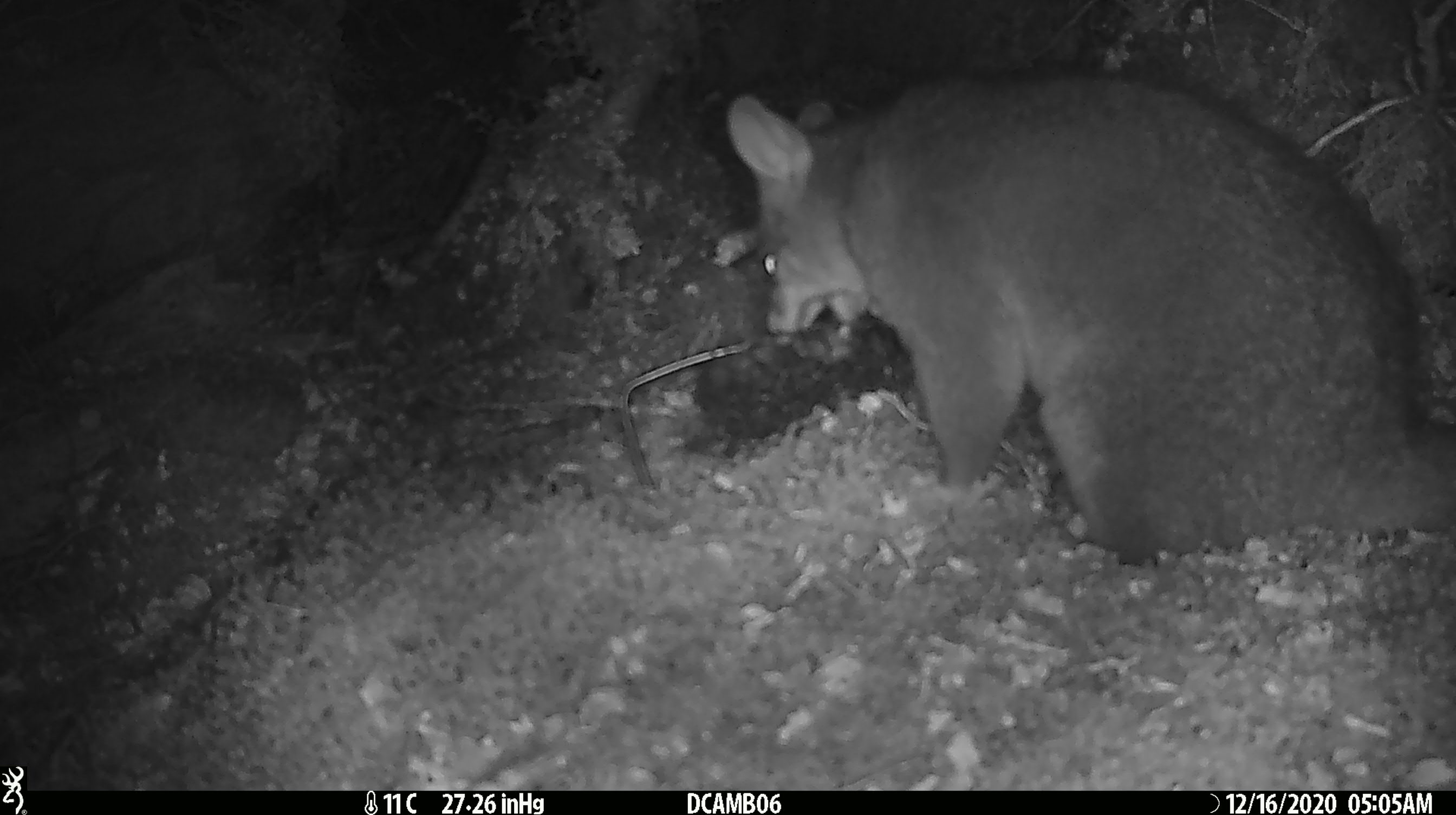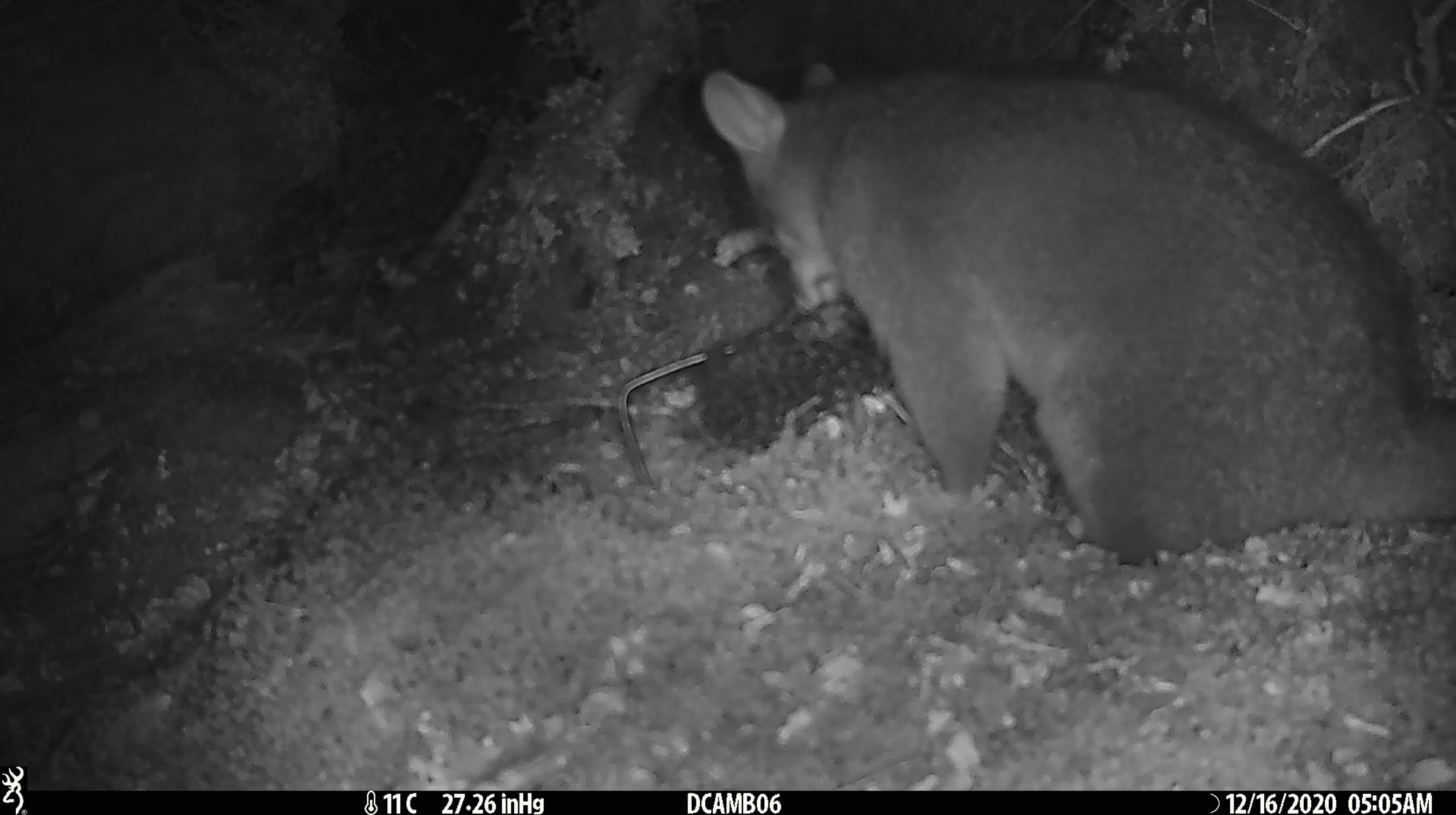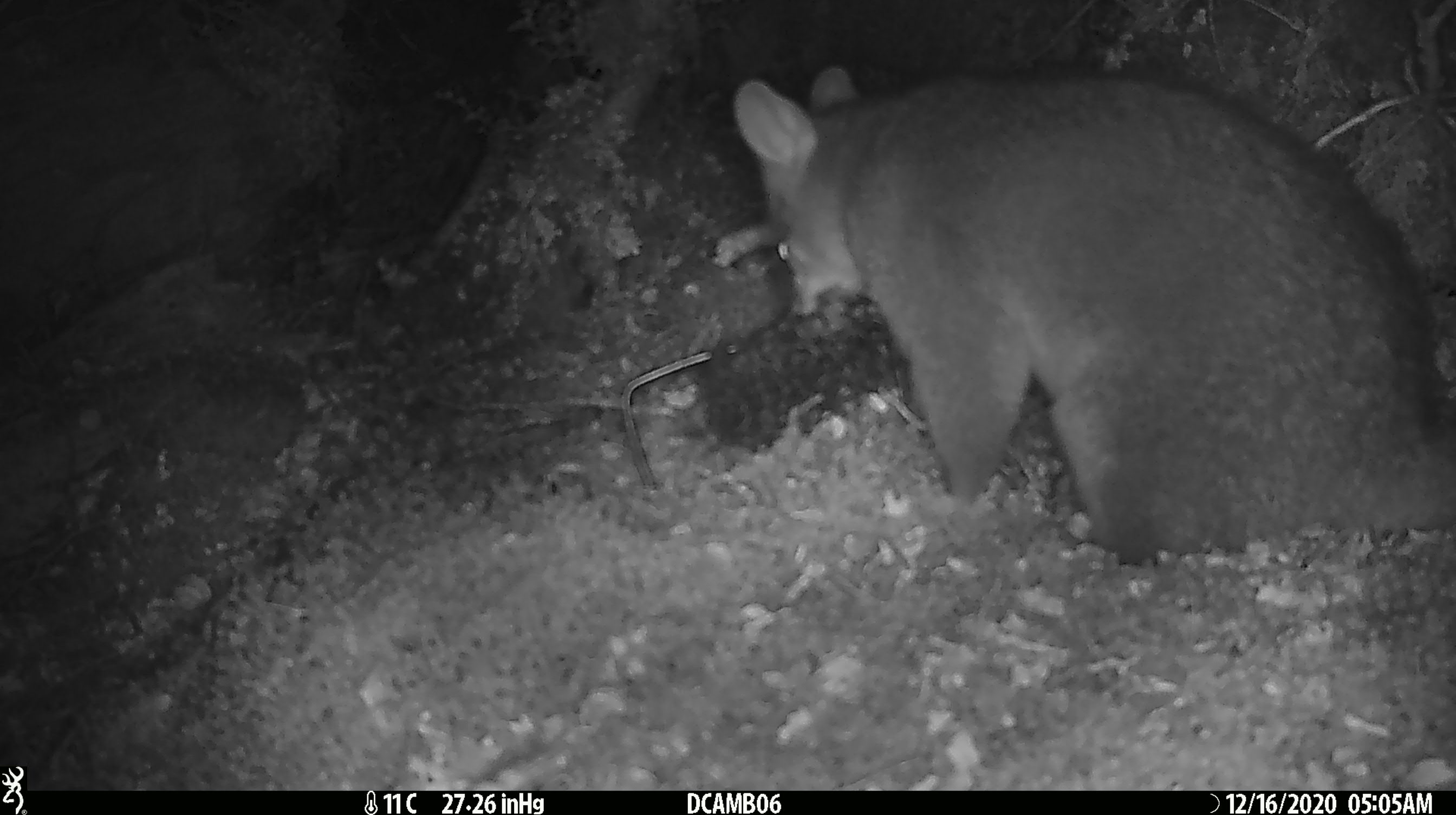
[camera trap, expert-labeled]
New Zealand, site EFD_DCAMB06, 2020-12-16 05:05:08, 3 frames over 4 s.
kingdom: Animalia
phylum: Chordata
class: Mammalia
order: Diprotodontia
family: Phalangeridae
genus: Trichosurus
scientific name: Trichosurus vulpecula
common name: common brushtail possum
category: possum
Possum (common brushtail possum) (Trichosurus vulpecula).